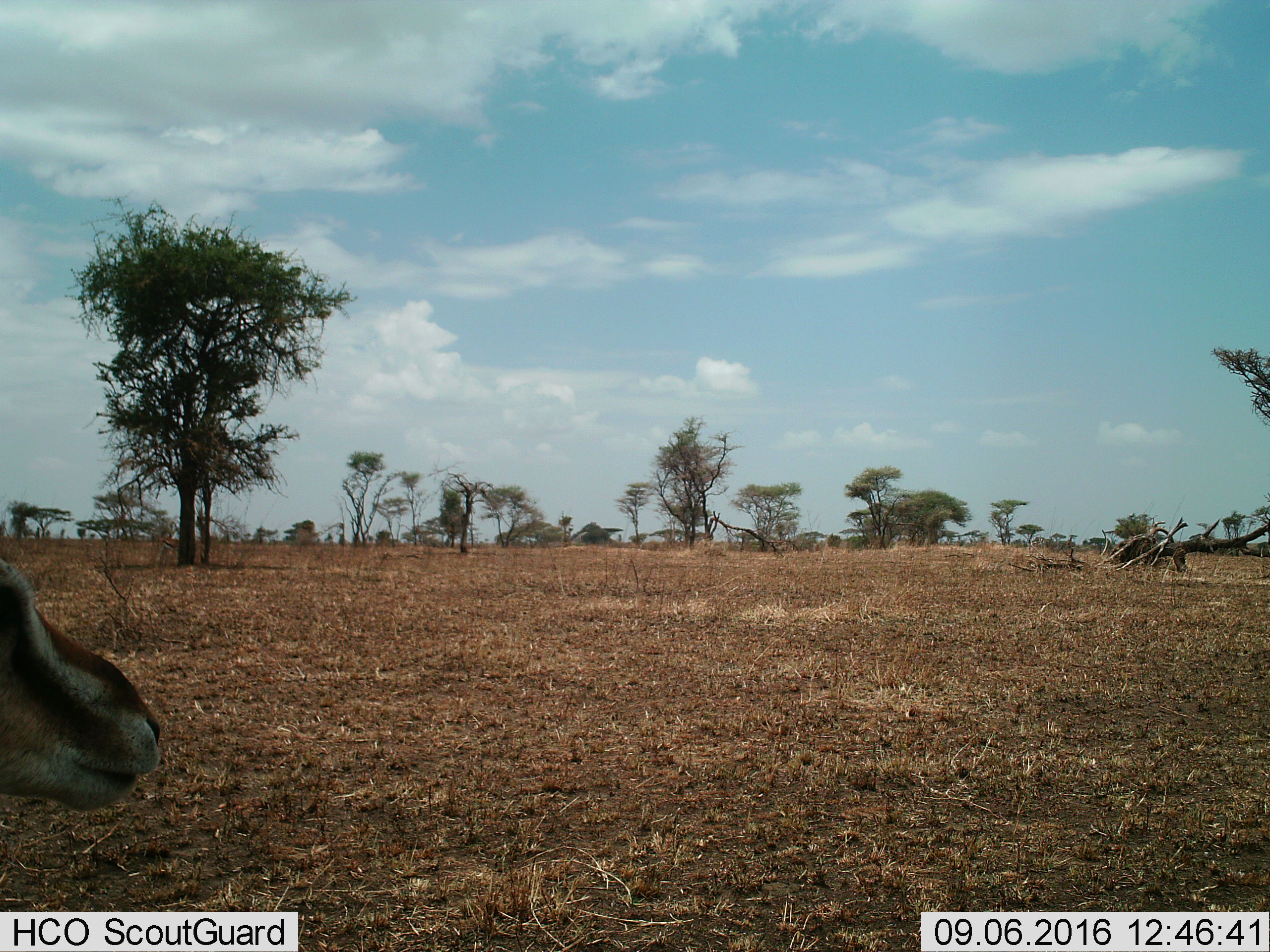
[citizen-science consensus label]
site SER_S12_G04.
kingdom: Animalia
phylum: Chordata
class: Mammalia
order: Artiodactyla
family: Bovidae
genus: Eudorcas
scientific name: Eudorcas thomsonii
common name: thomson's gazelle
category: gazellethomsons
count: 1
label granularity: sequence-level